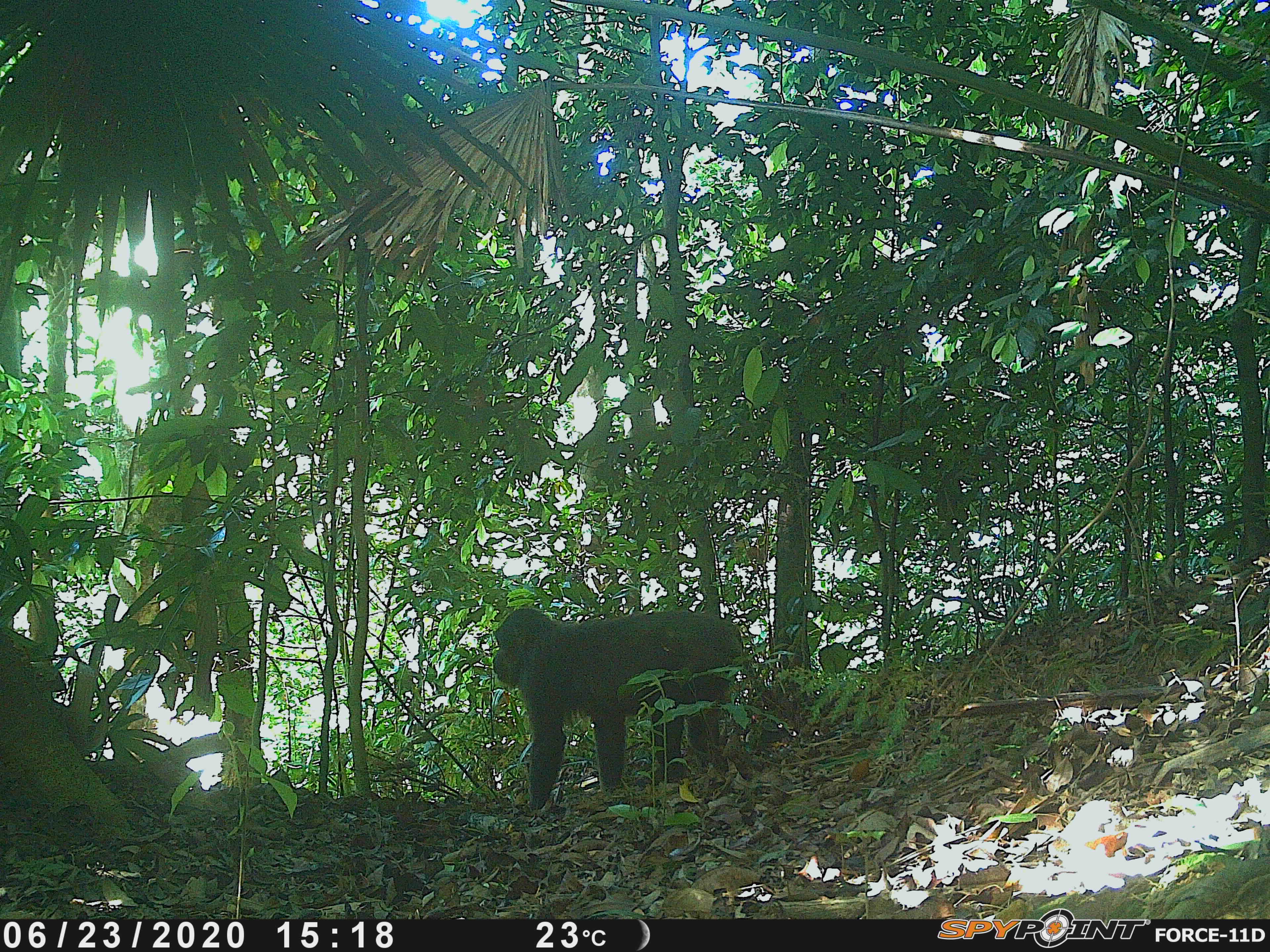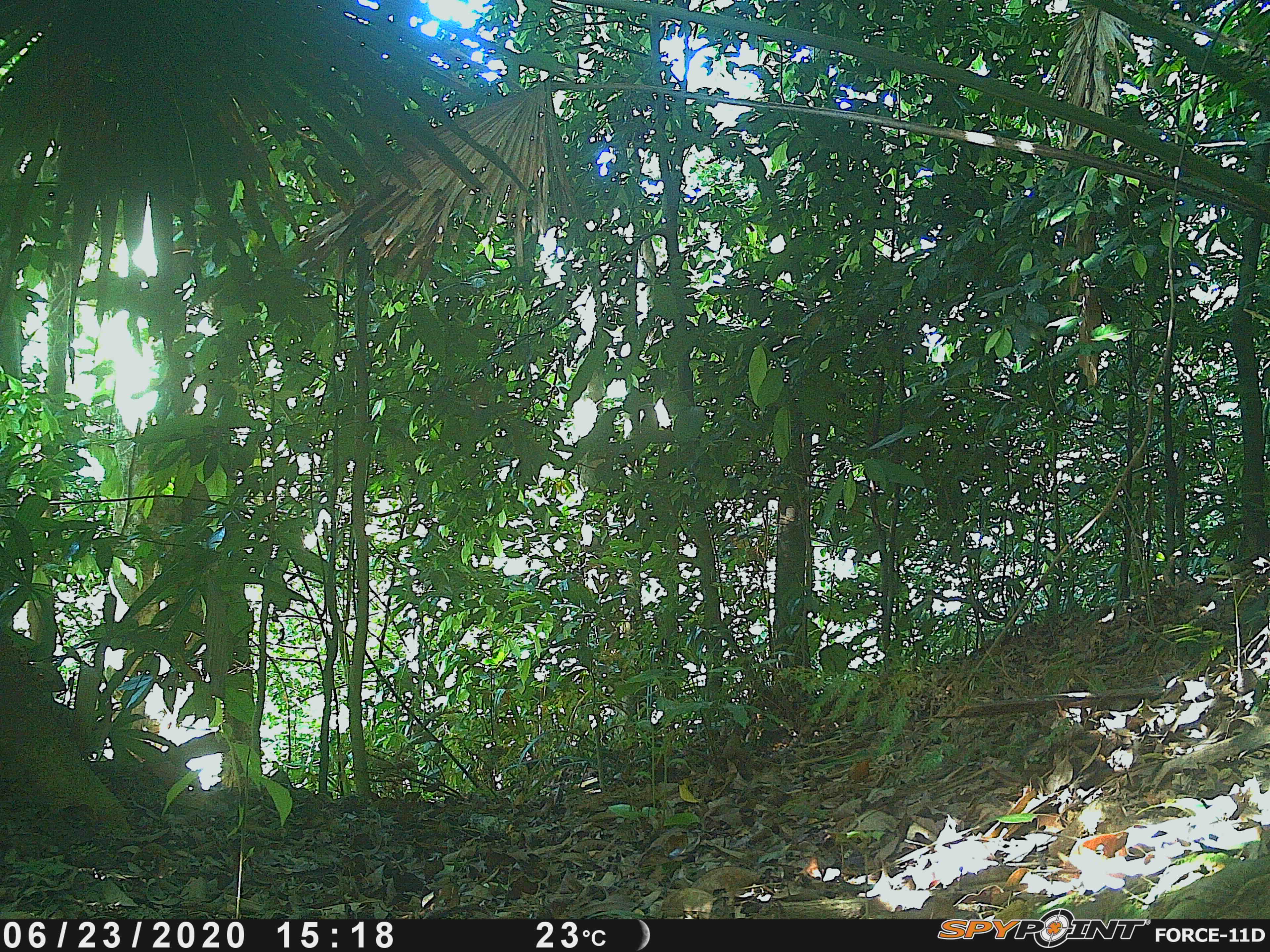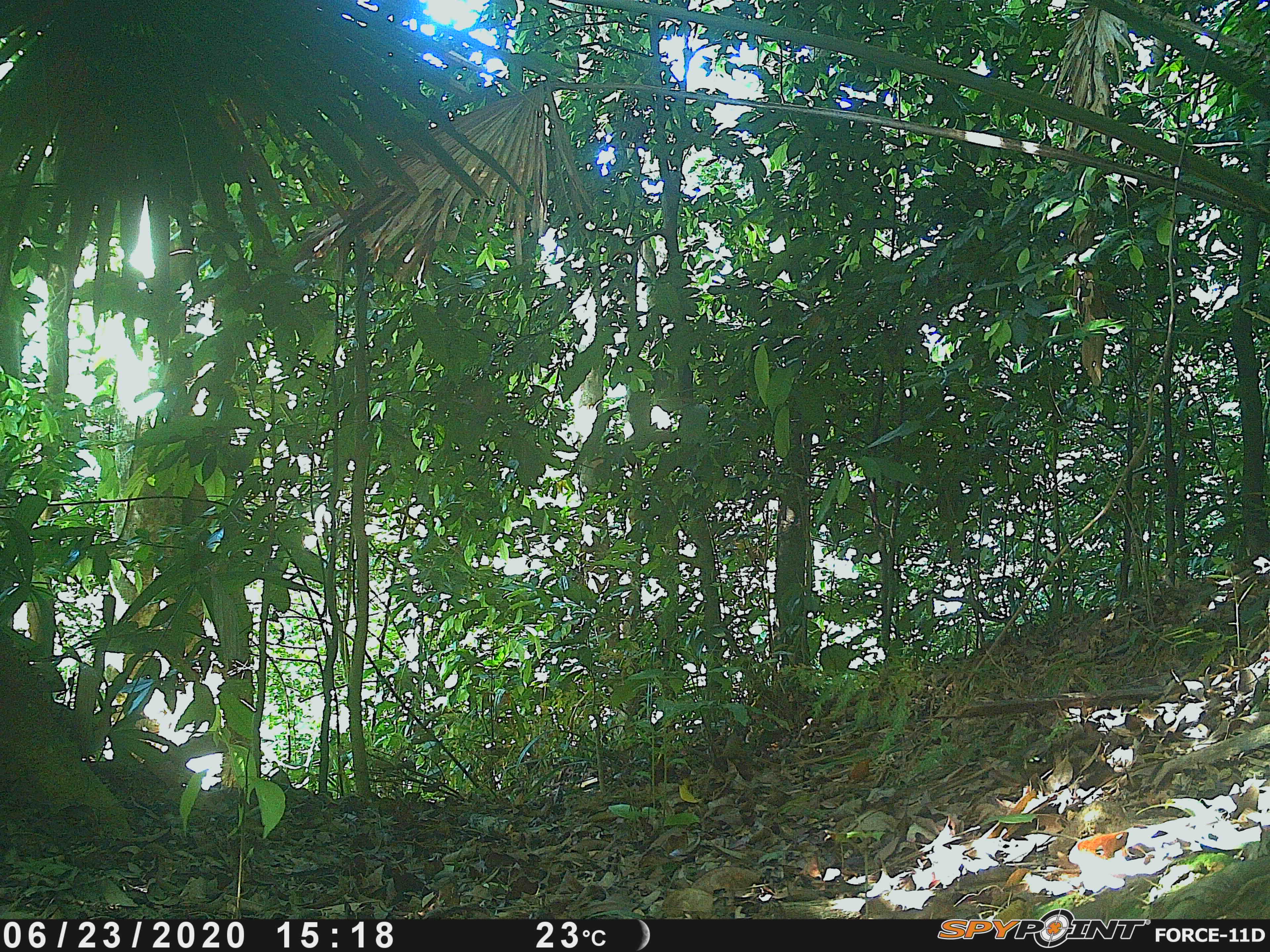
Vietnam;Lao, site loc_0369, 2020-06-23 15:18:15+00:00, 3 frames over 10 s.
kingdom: Animalia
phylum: Chordata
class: Mammalia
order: Primates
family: Cercopithecidae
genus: Macaca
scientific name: Macaca arctoides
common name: stump-tailed macaque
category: stump tailed macaque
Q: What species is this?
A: Stump tailed macaque (stump-tailed macaque) (Macaca arctoides).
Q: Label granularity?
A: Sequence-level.